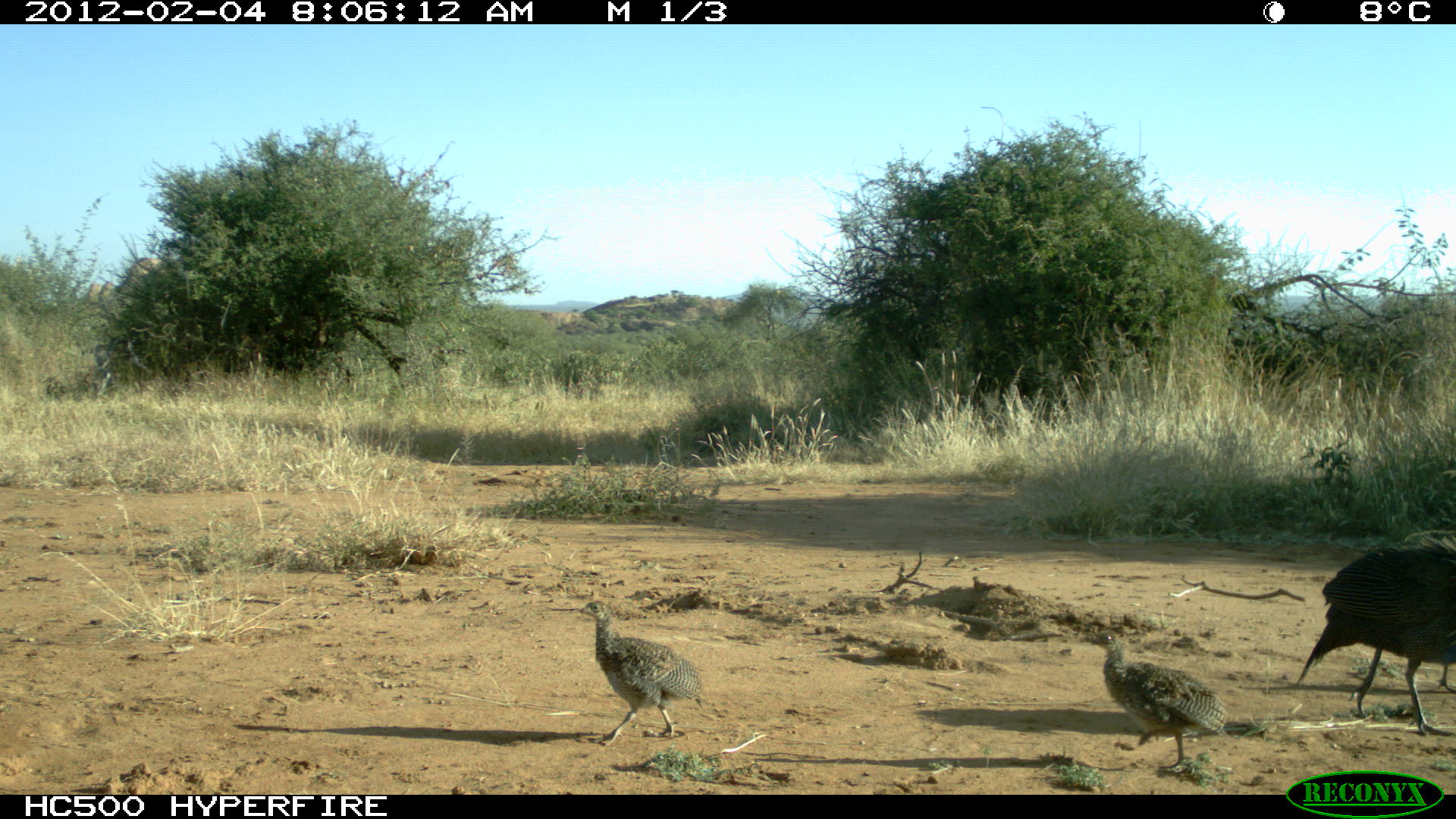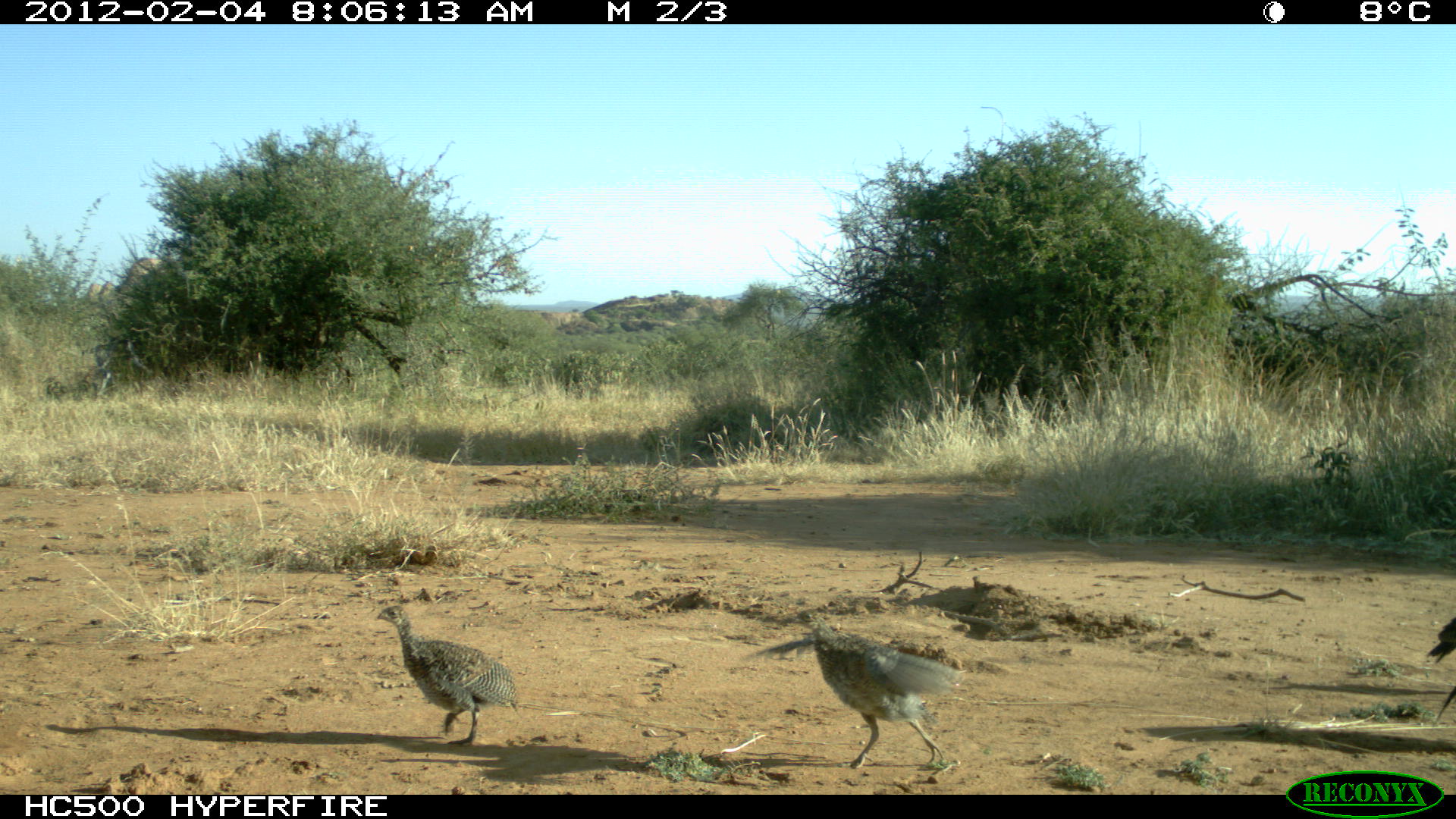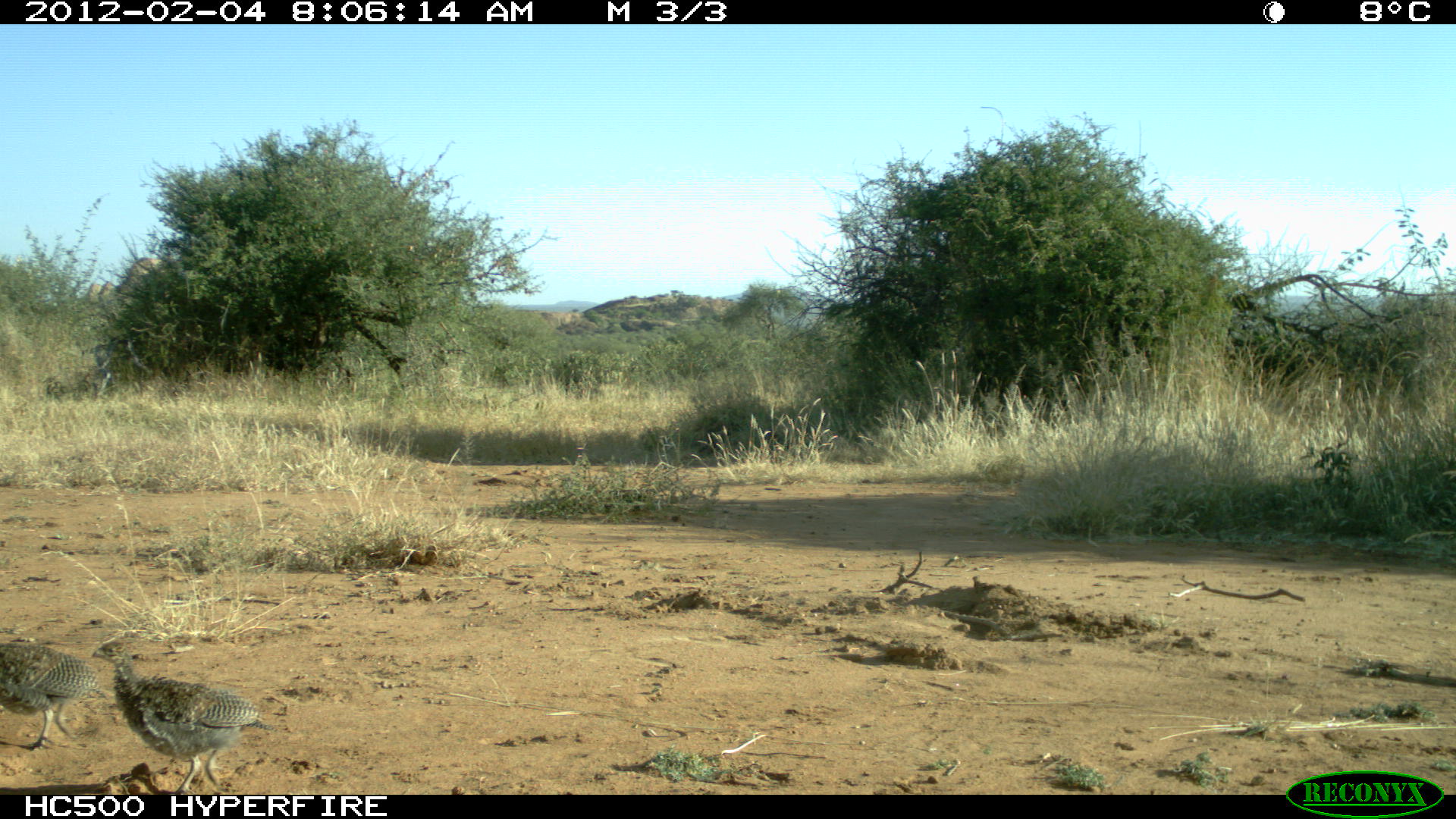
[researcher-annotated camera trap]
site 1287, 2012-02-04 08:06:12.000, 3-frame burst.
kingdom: Animalia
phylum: Chordata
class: Aves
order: Galliformes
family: Numididae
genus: Acryllium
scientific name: Acryllium vulturinum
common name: vulturine guineafowl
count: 3